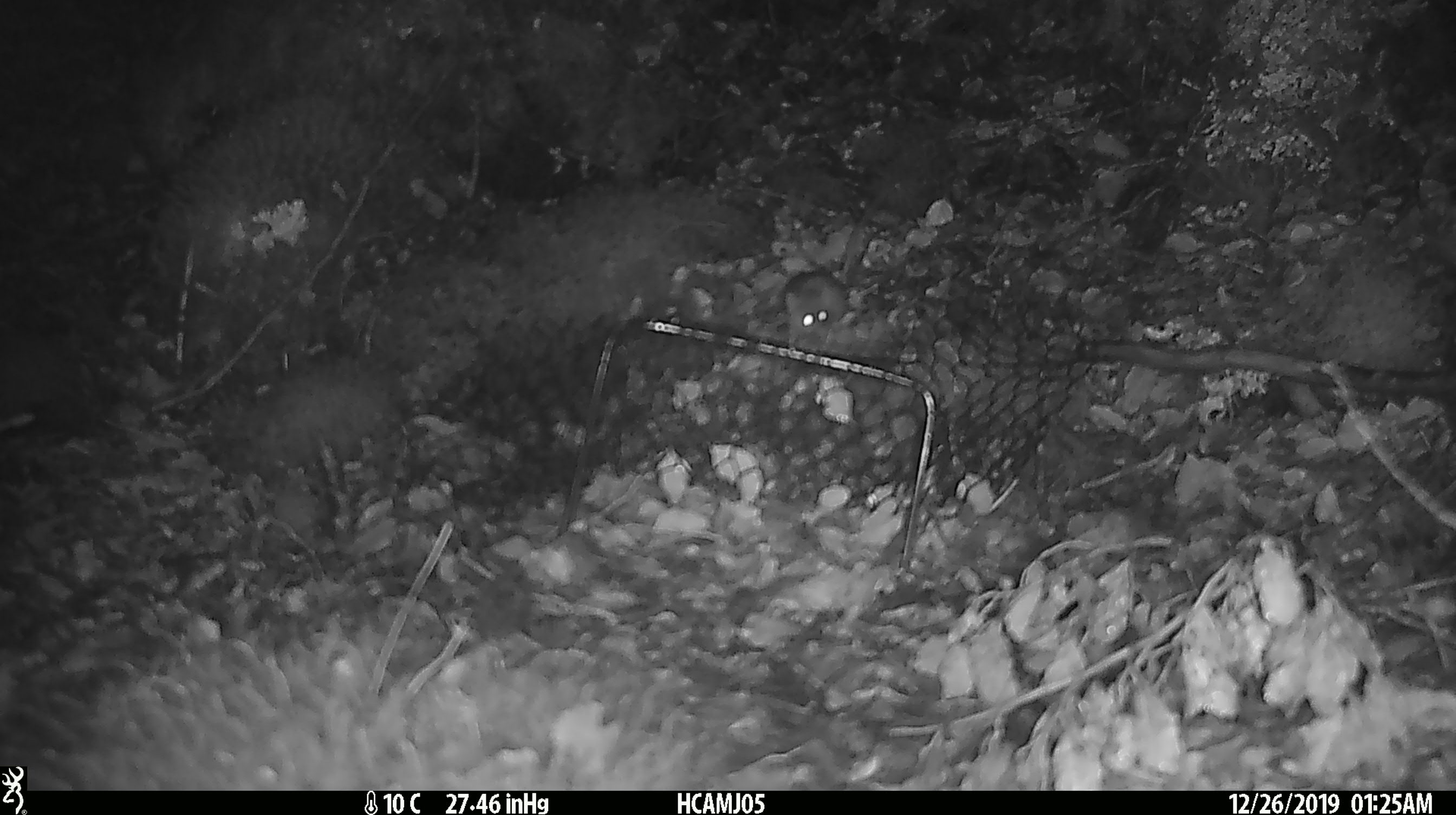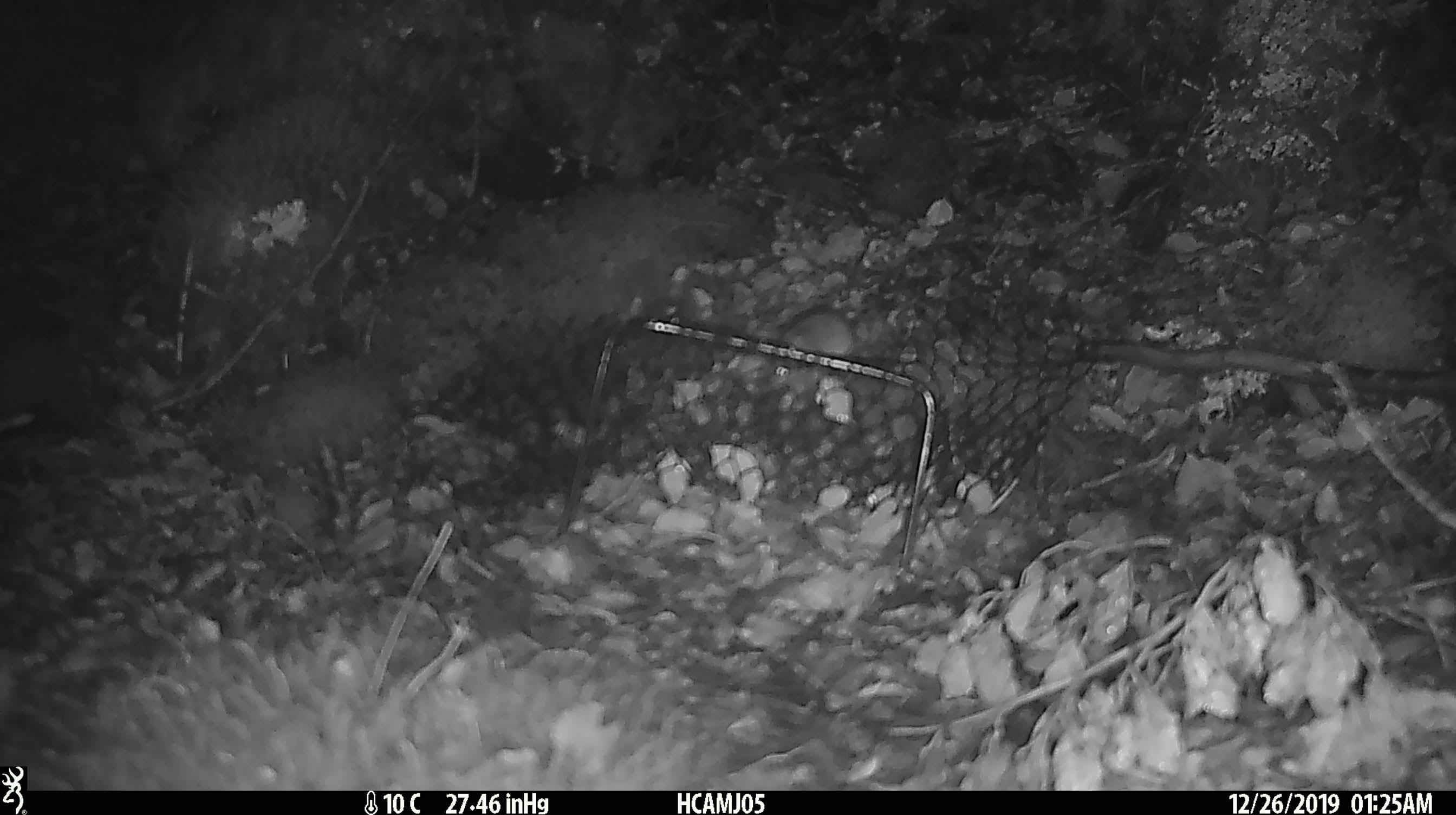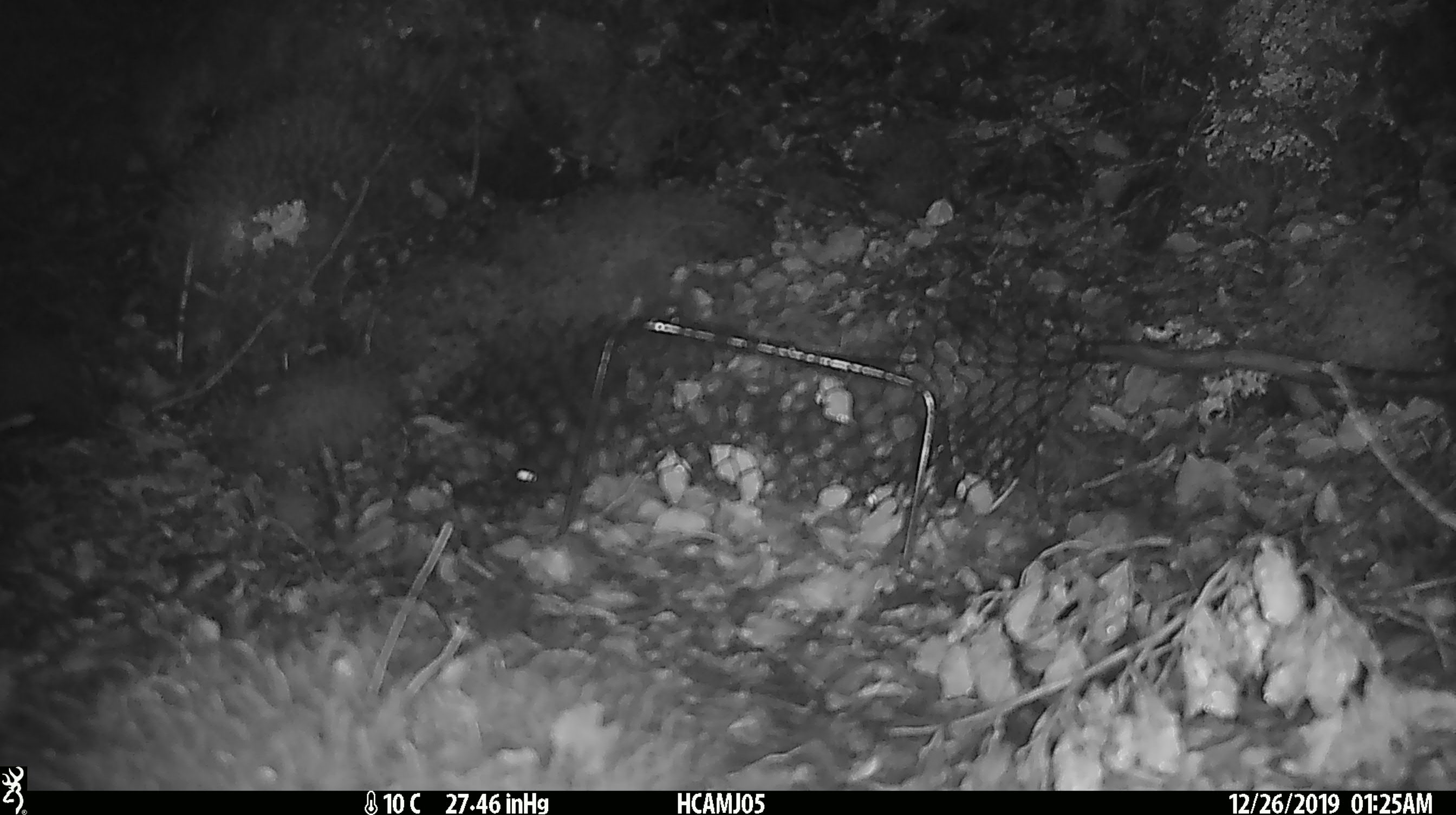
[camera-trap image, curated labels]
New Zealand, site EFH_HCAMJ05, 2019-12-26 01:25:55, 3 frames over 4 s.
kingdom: Animalia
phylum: Chordata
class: Mammalia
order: Rodentia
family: Muridae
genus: Mus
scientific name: Mus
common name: mouse